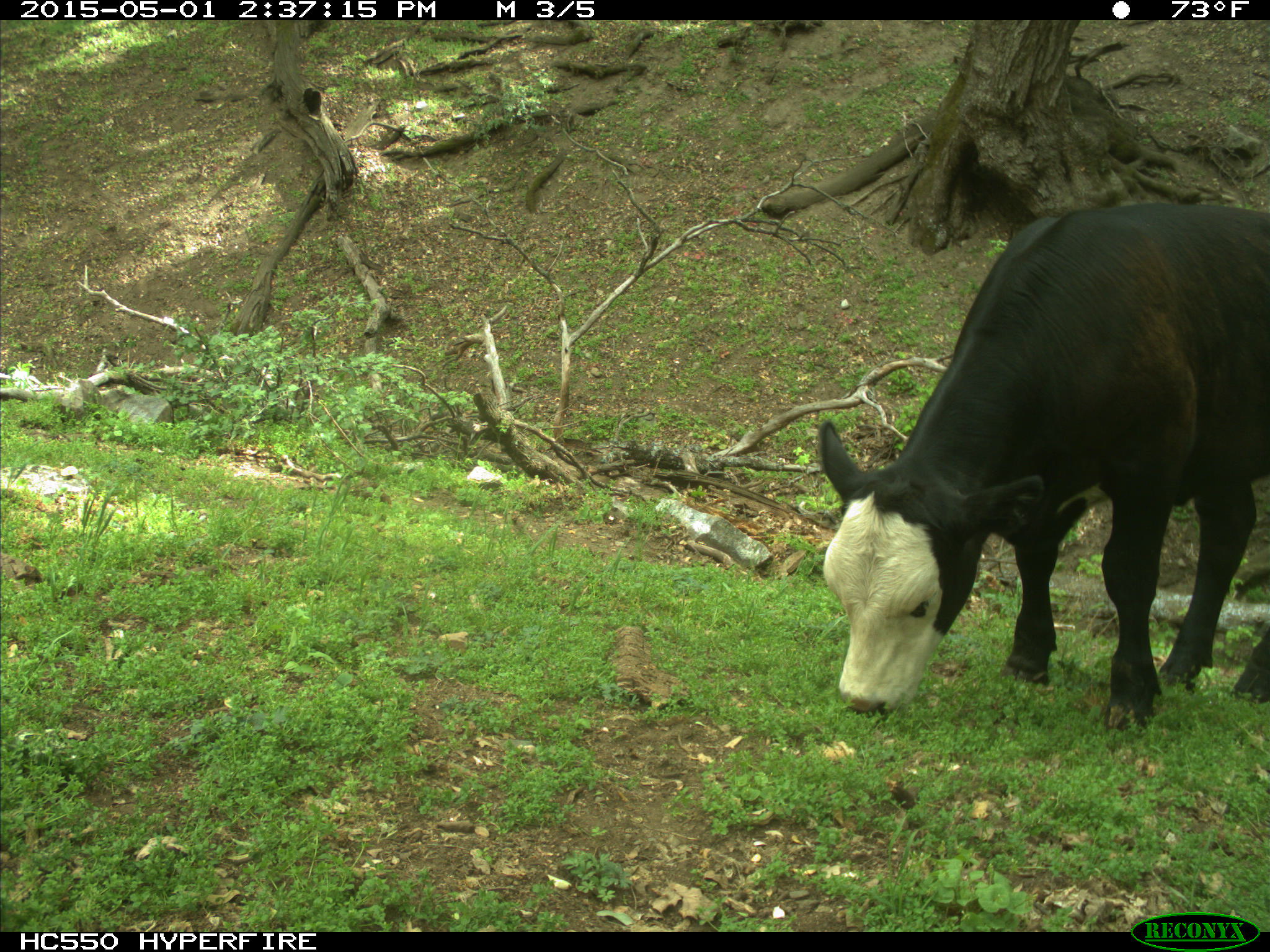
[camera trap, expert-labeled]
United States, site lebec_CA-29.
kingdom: Animalia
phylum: Chordata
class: Mammalia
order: Artiodactyla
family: Bovidae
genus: Bos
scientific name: Bos taurus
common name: domestic cow